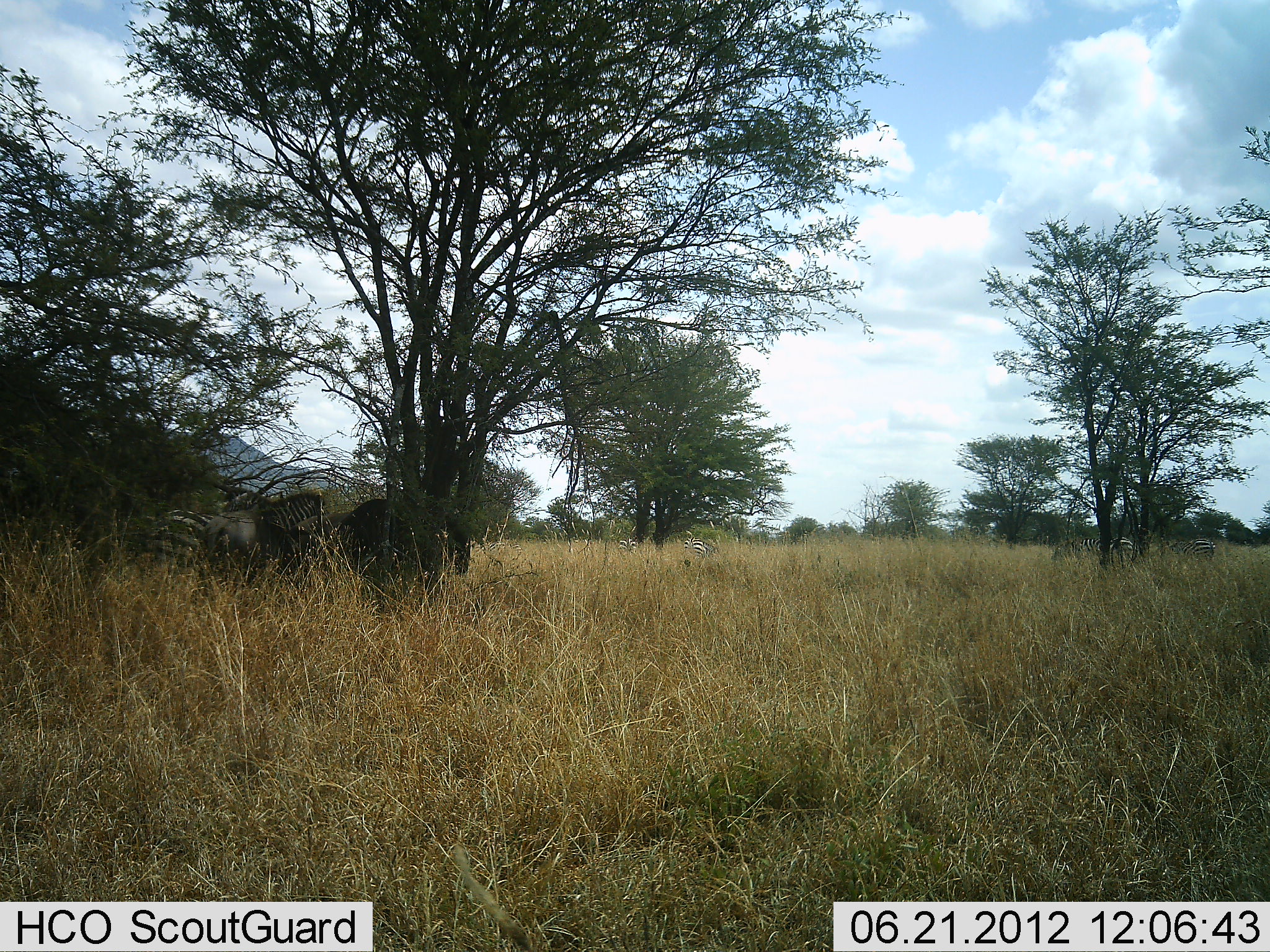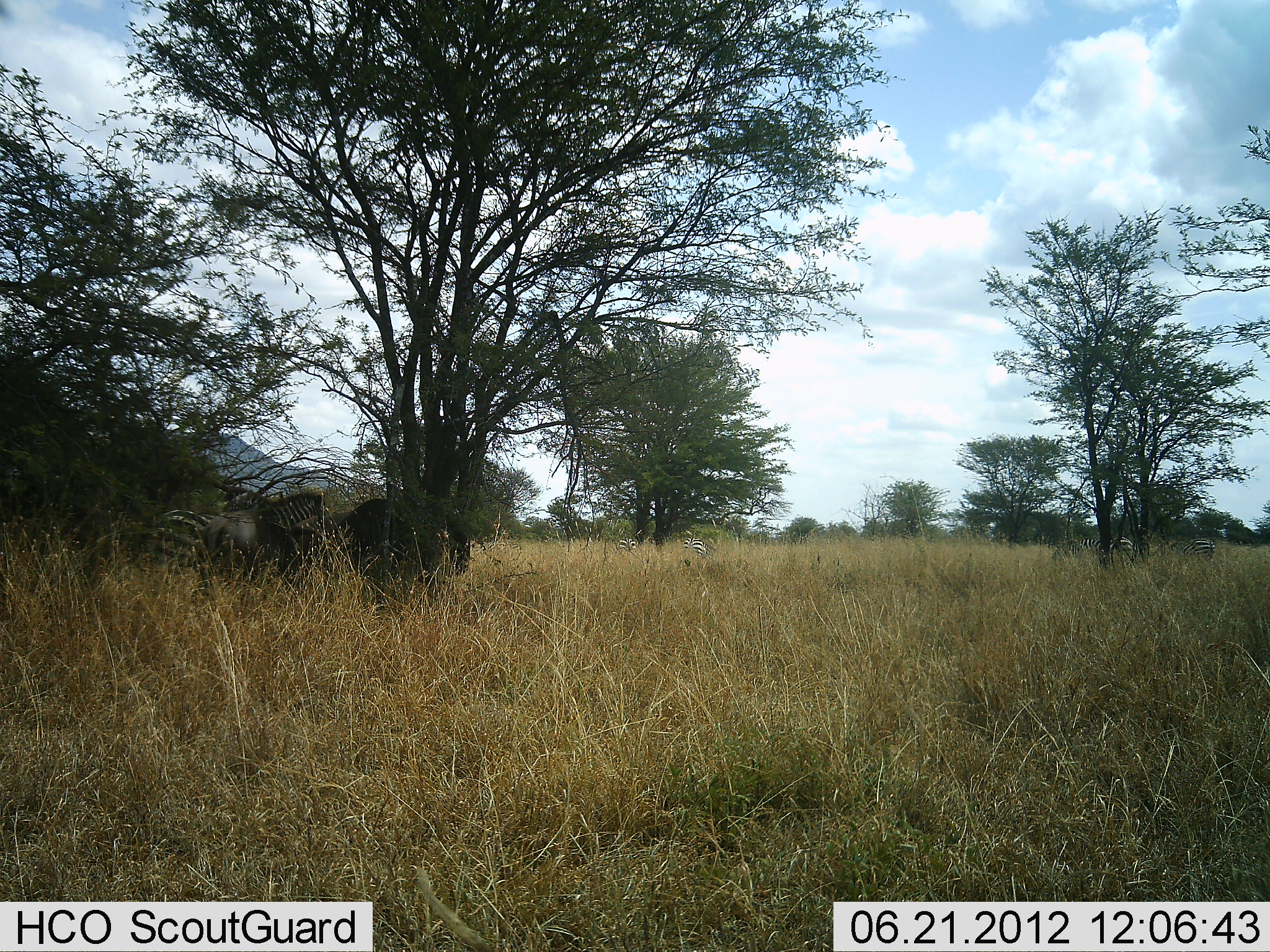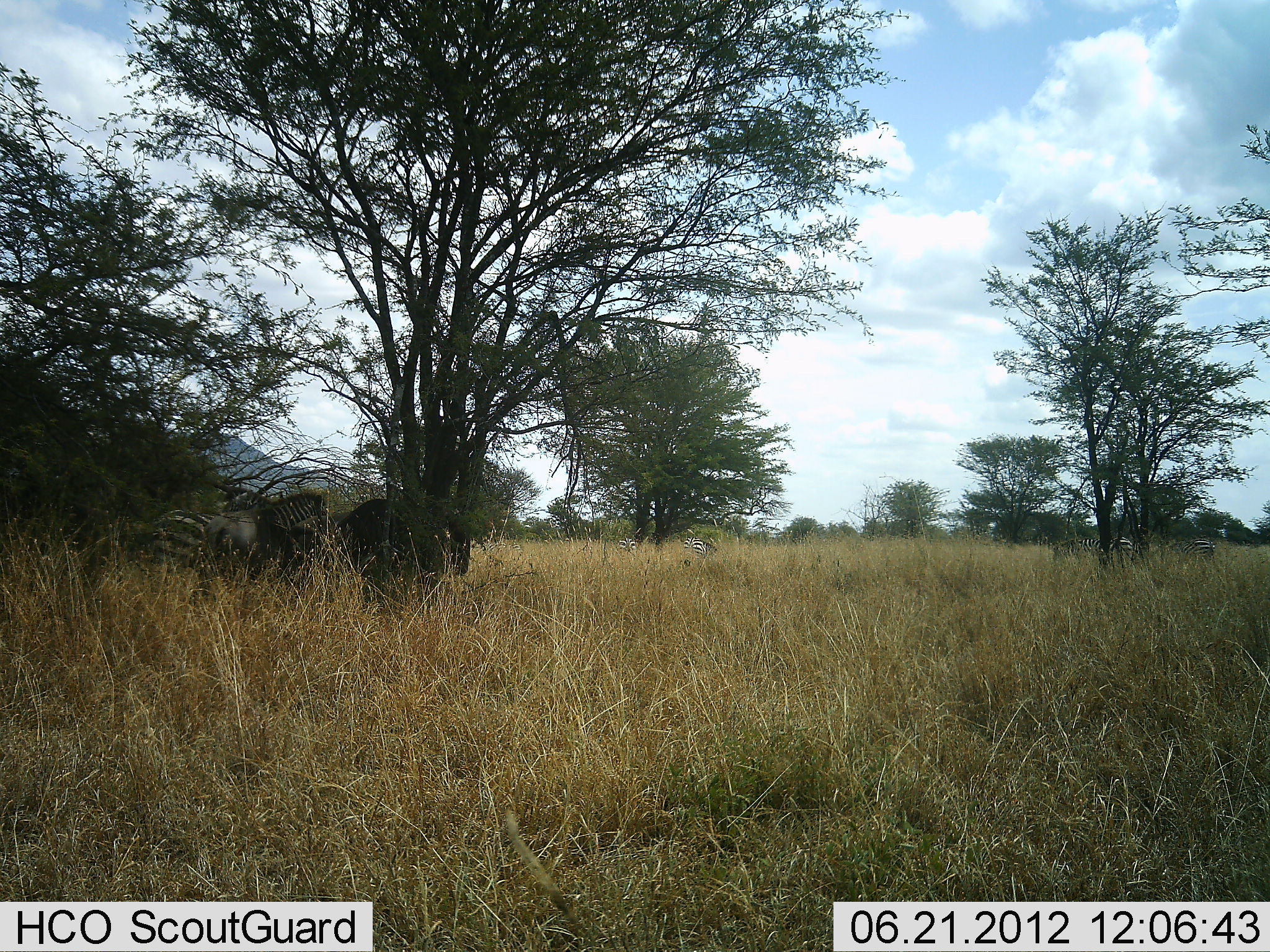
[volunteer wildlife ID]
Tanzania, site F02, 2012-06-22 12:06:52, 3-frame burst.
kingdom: Animalia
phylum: Chordata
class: Mammalia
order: Perissodactyla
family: Equidae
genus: Equus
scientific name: Equus quagga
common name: plains zebra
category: zebra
Zebra (plains zebra) (Equus quagga), count 6. Behavior (volunteer vote fractions): standing 86%, resting 14%, moving 0%, interacting 0%. Young present (vote fraction): 0%. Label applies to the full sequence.